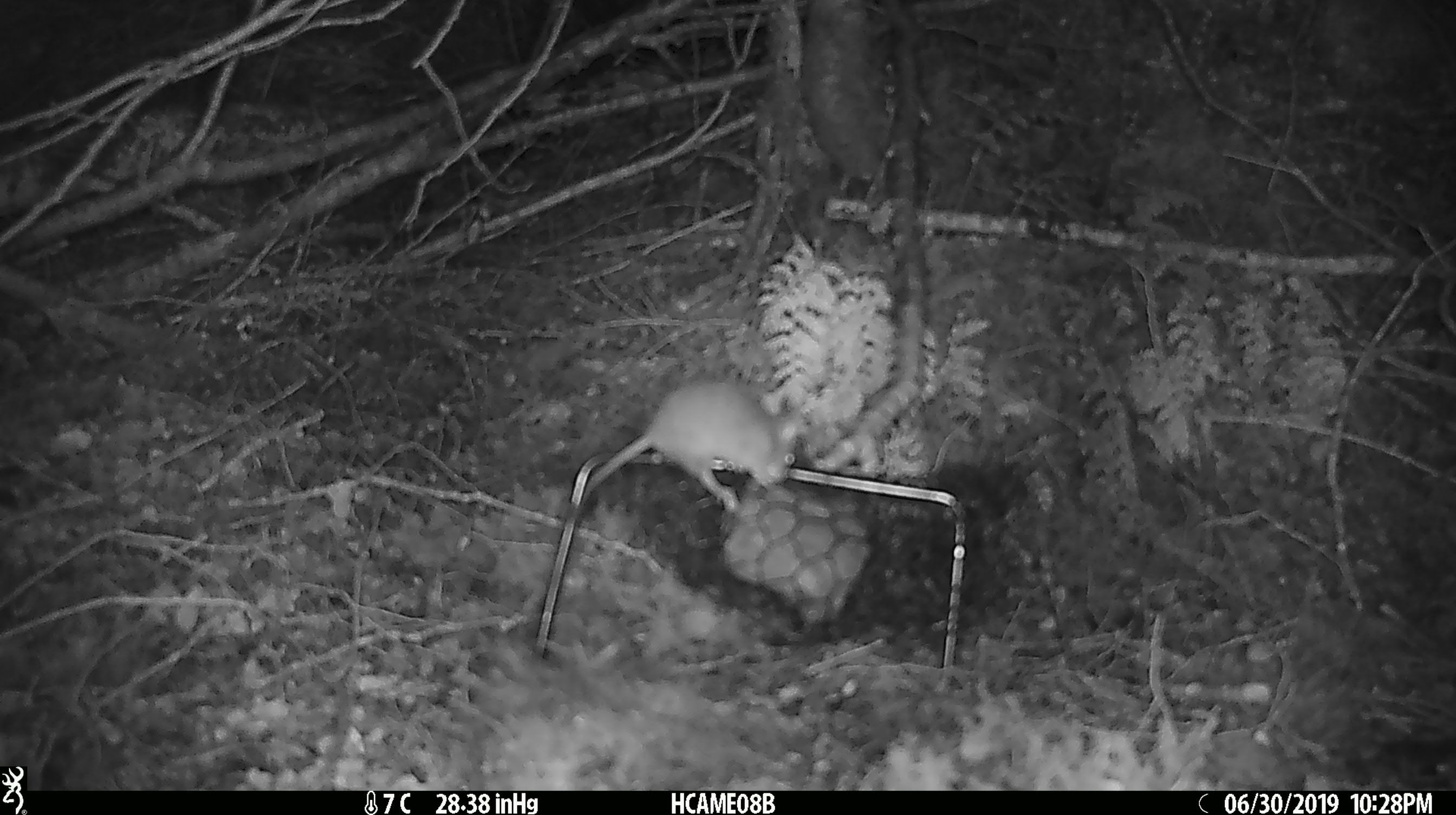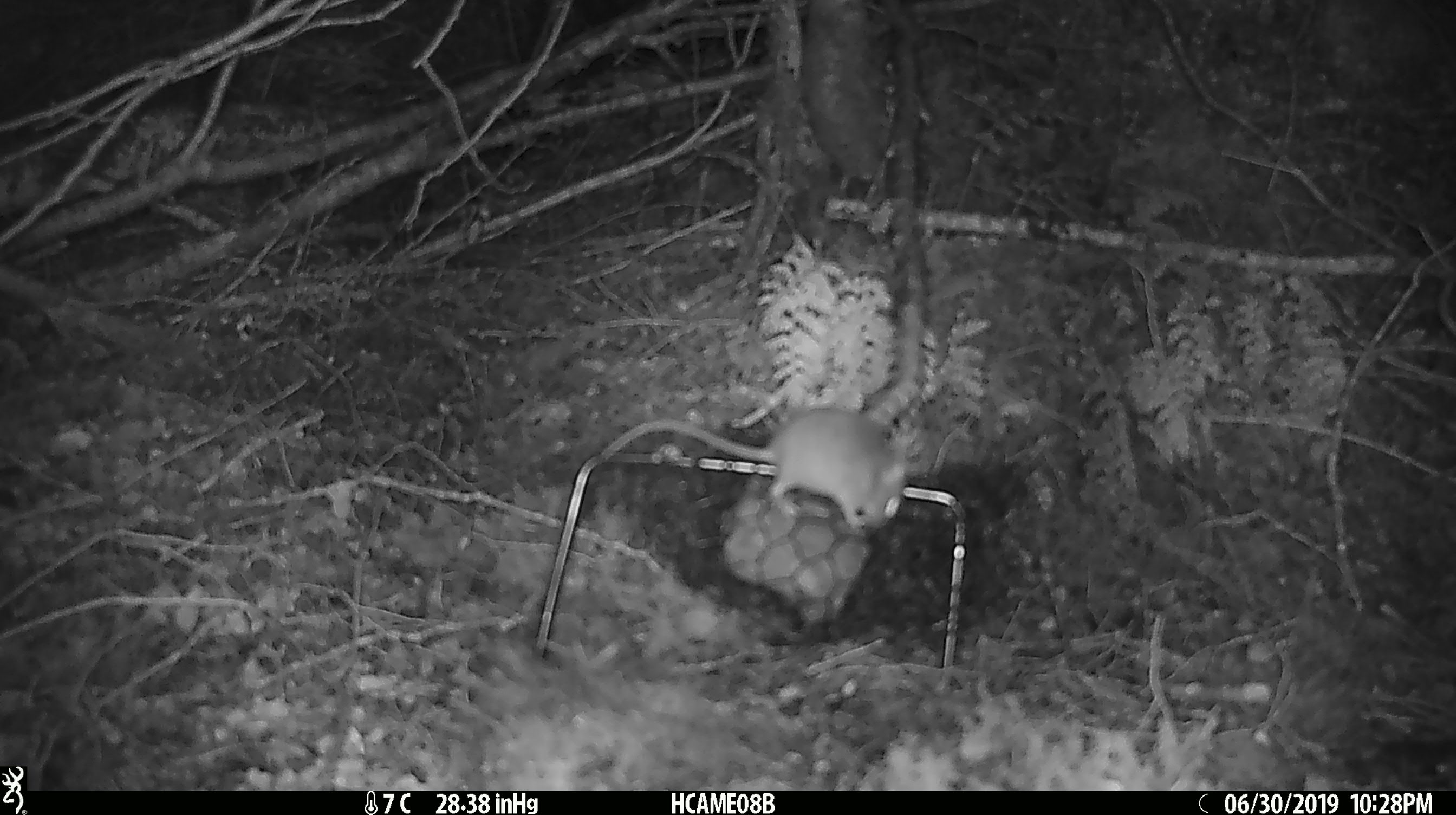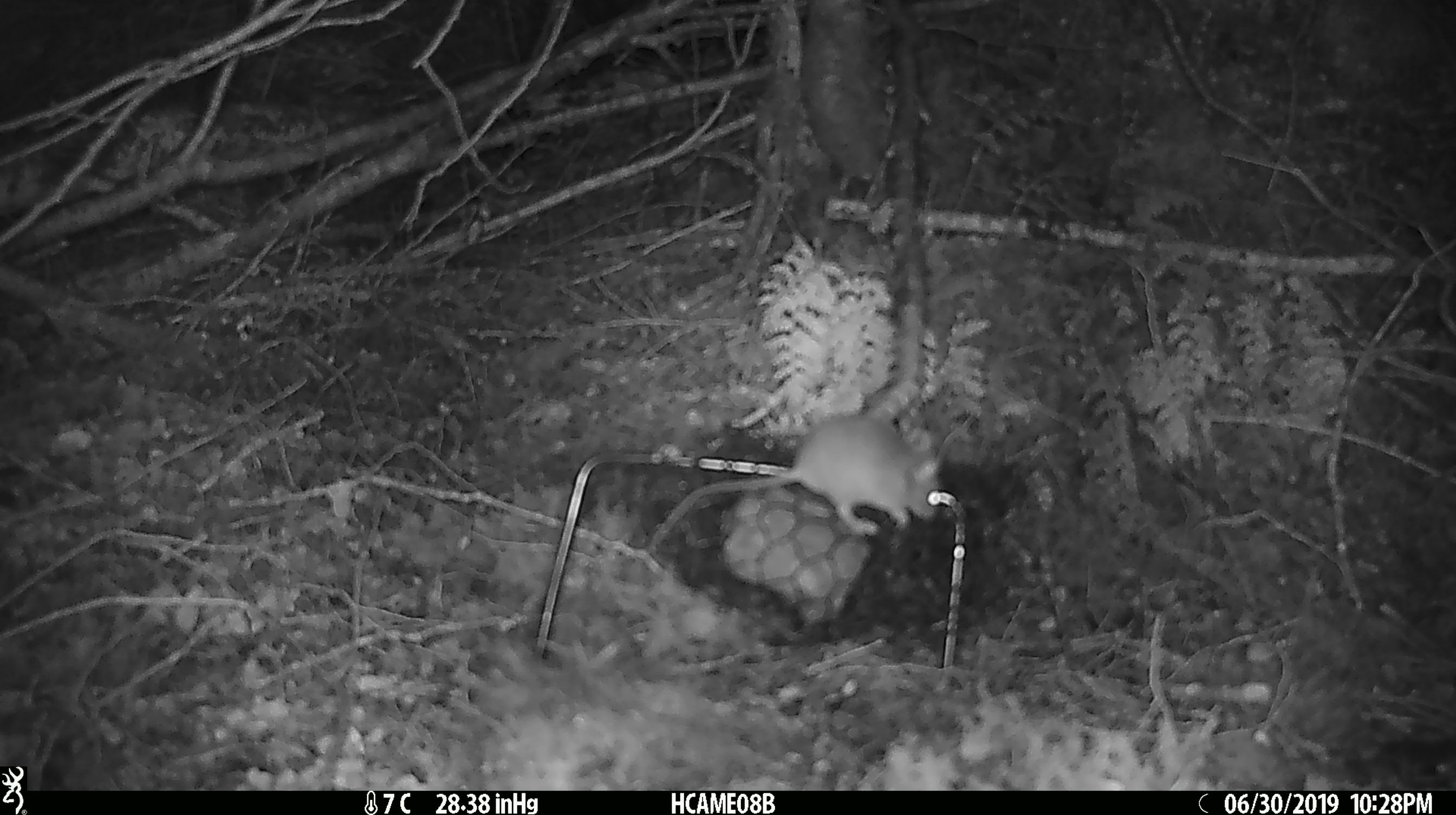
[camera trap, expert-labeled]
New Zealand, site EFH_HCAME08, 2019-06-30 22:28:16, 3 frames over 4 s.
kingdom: Animalia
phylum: Chordata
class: Mammalia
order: Rodentia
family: Muridae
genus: Mus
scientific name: Mus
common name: mouse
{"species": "mouse (Mus)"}